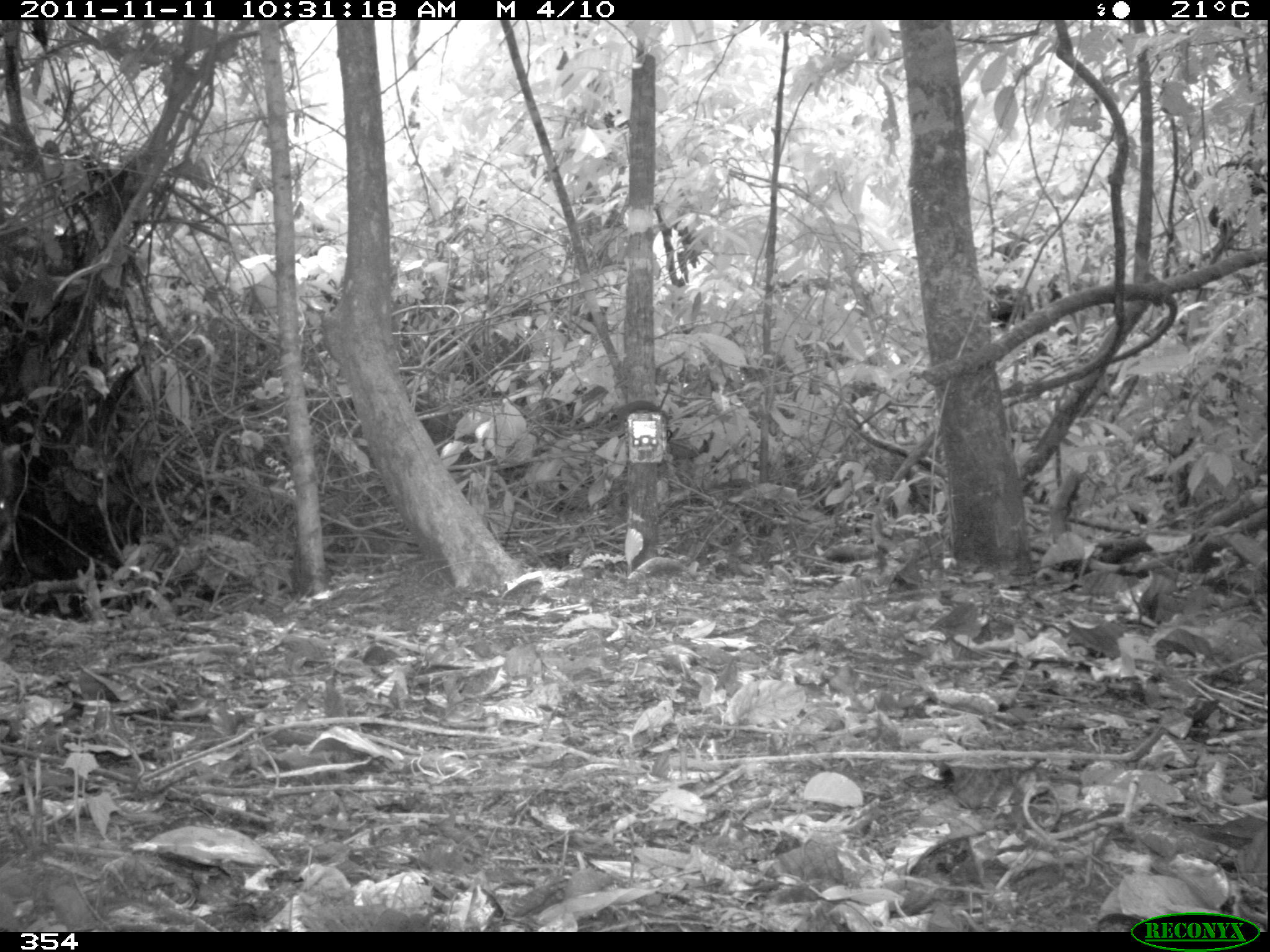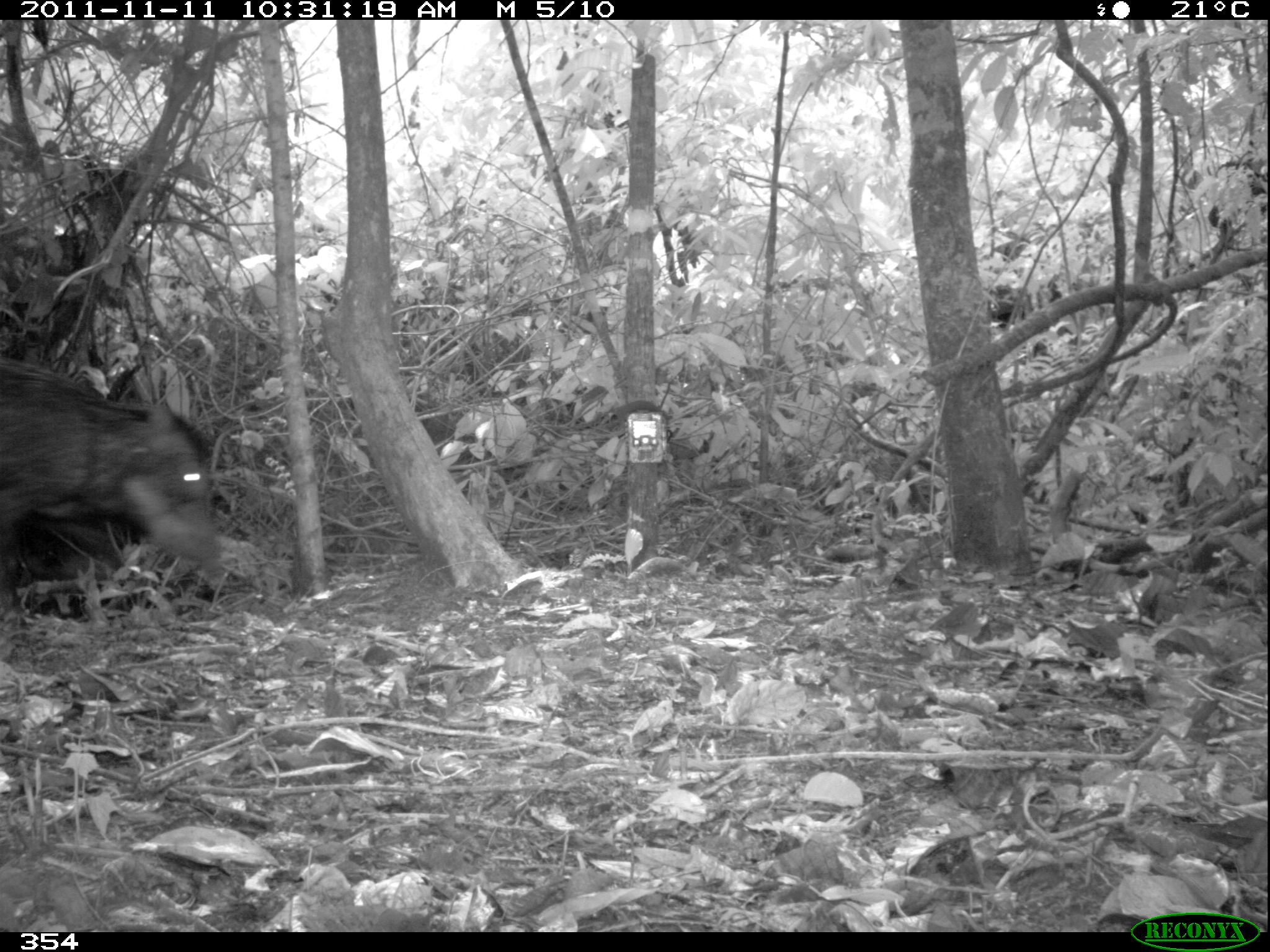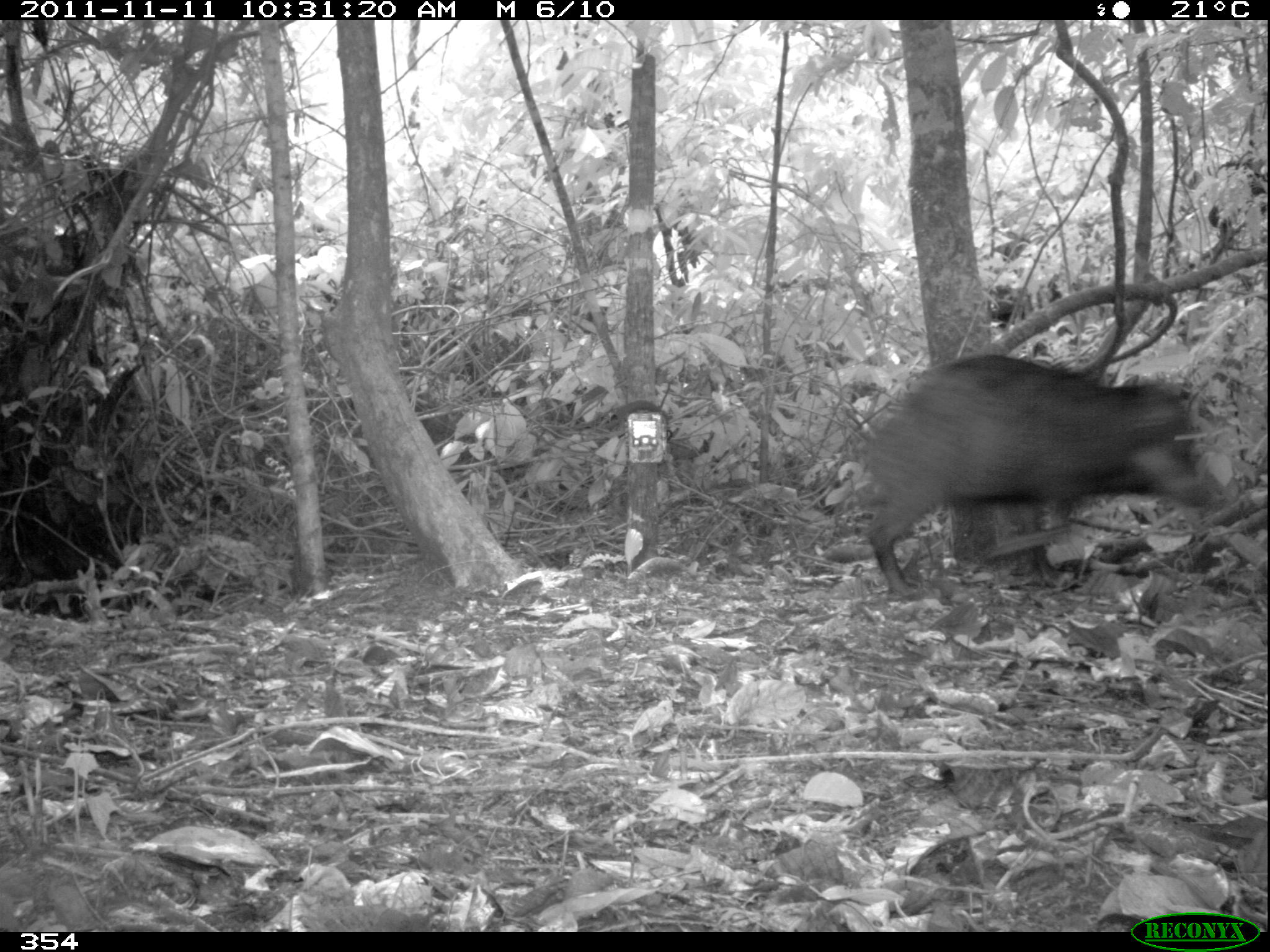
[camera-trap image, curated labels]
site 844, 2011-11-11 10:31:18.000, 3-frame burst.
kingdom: Animalia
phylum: Chordata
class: Mammalia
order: Artiodactyla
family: Tayassuidae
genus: Tayassu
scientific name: Tayassu pecari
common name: white-lipped peccary